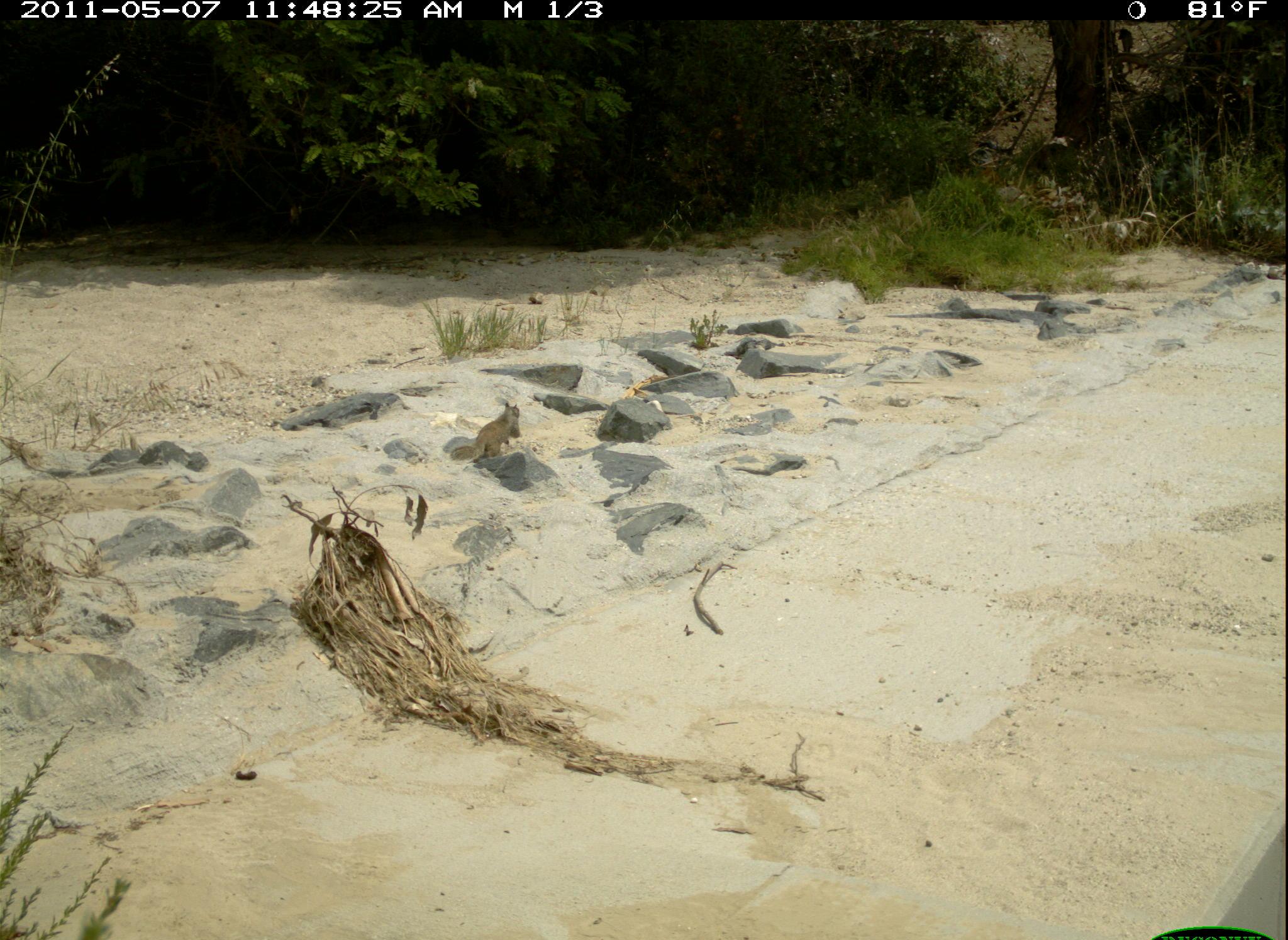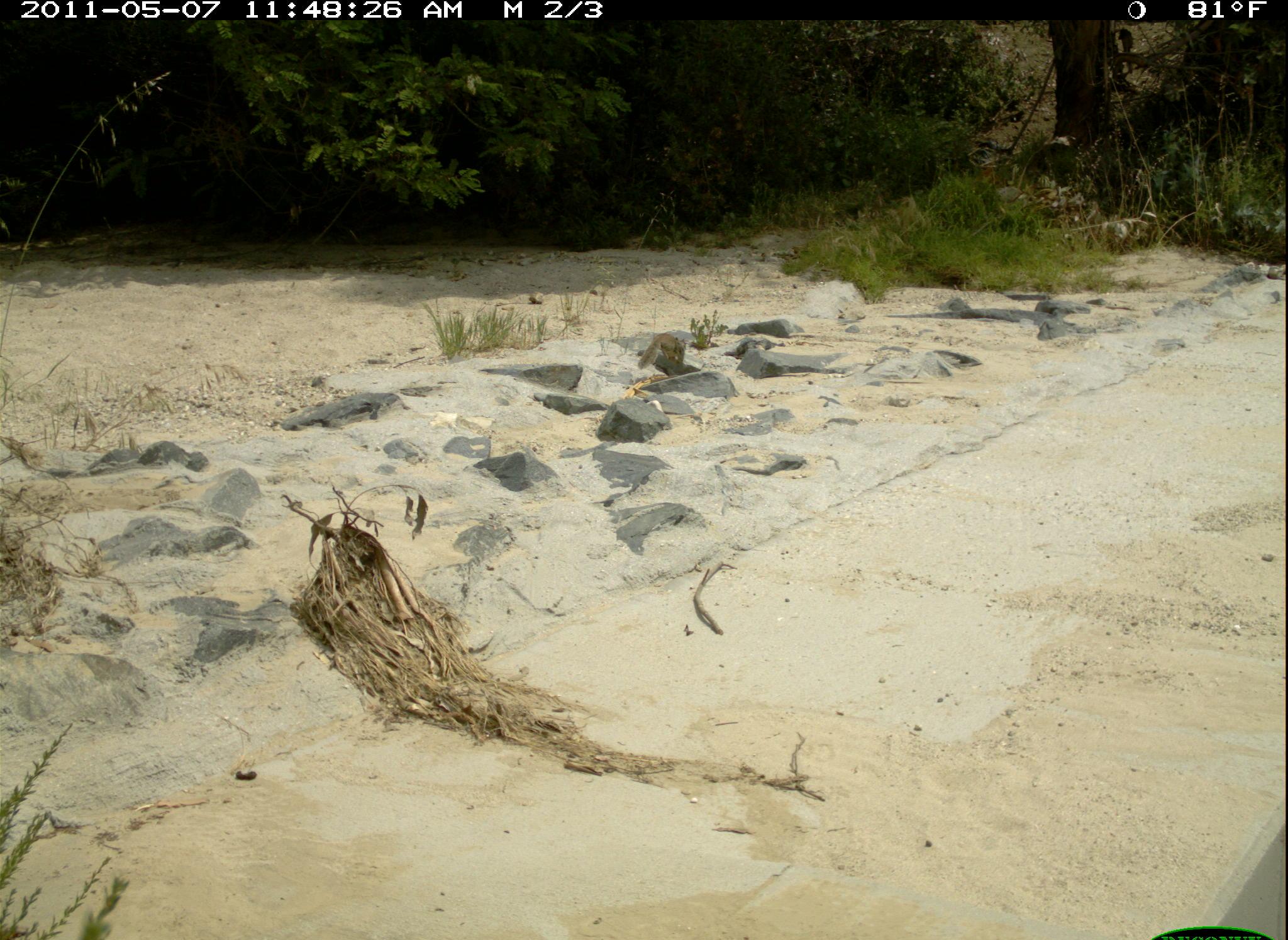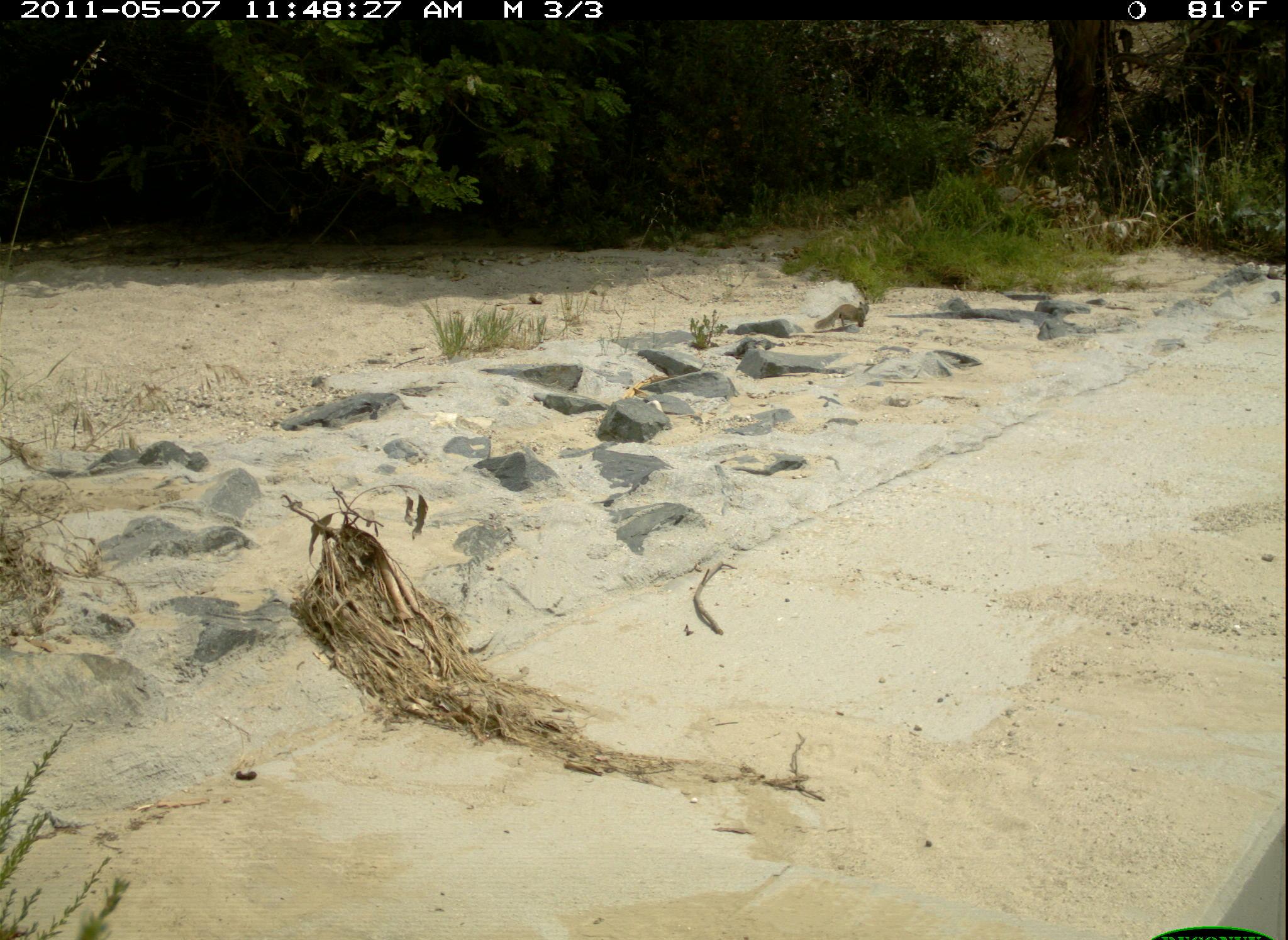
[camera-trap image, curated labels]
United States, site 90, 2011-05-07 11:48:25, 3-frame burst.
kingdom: Animalia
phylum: Chordata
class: Mammalia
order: Rodentia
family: Sciuridae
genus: Sciurus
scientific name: Sciurus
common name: squirrel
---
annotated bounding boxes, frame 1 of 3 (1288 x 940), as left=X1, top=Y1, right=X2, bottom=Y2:
squirrel: left=438, top=393, right=528, bottom=478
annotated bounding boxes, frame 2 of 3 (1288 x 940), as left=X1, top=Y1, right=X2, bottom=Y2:
squirrel: left=624, top=331, right=691, bottom=379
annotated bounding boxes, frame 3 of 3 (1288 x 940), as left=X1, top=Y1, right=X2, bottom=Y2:
squirrel: left=808, top=292, right=879, bottom=337